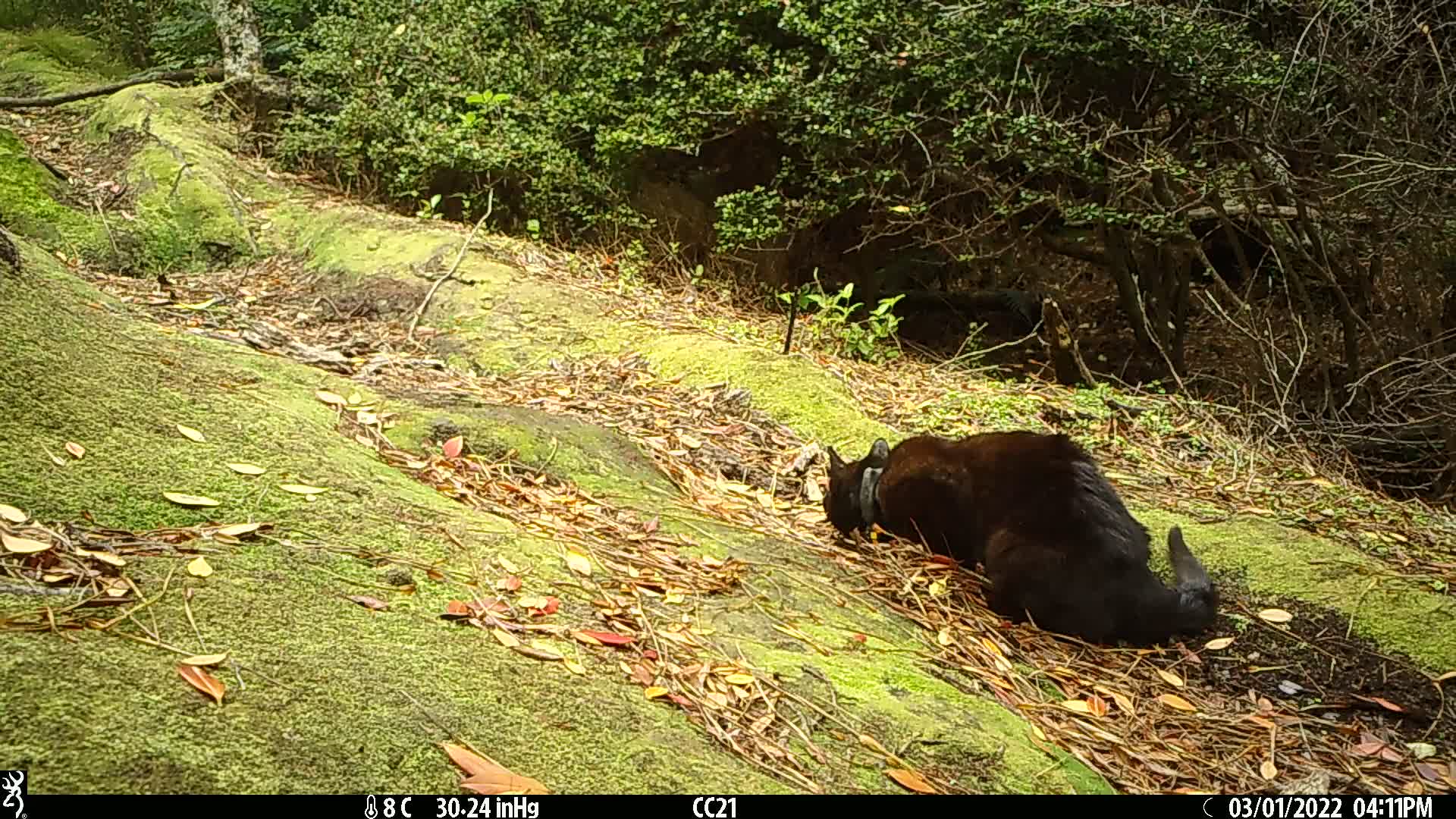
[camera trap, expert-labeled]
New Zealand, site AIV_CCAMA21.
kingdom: Animalia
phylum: Chordata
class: Mammalia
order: Carnivora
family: Felidae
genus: Felis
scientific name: Felis catus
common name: domestic cat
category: cat